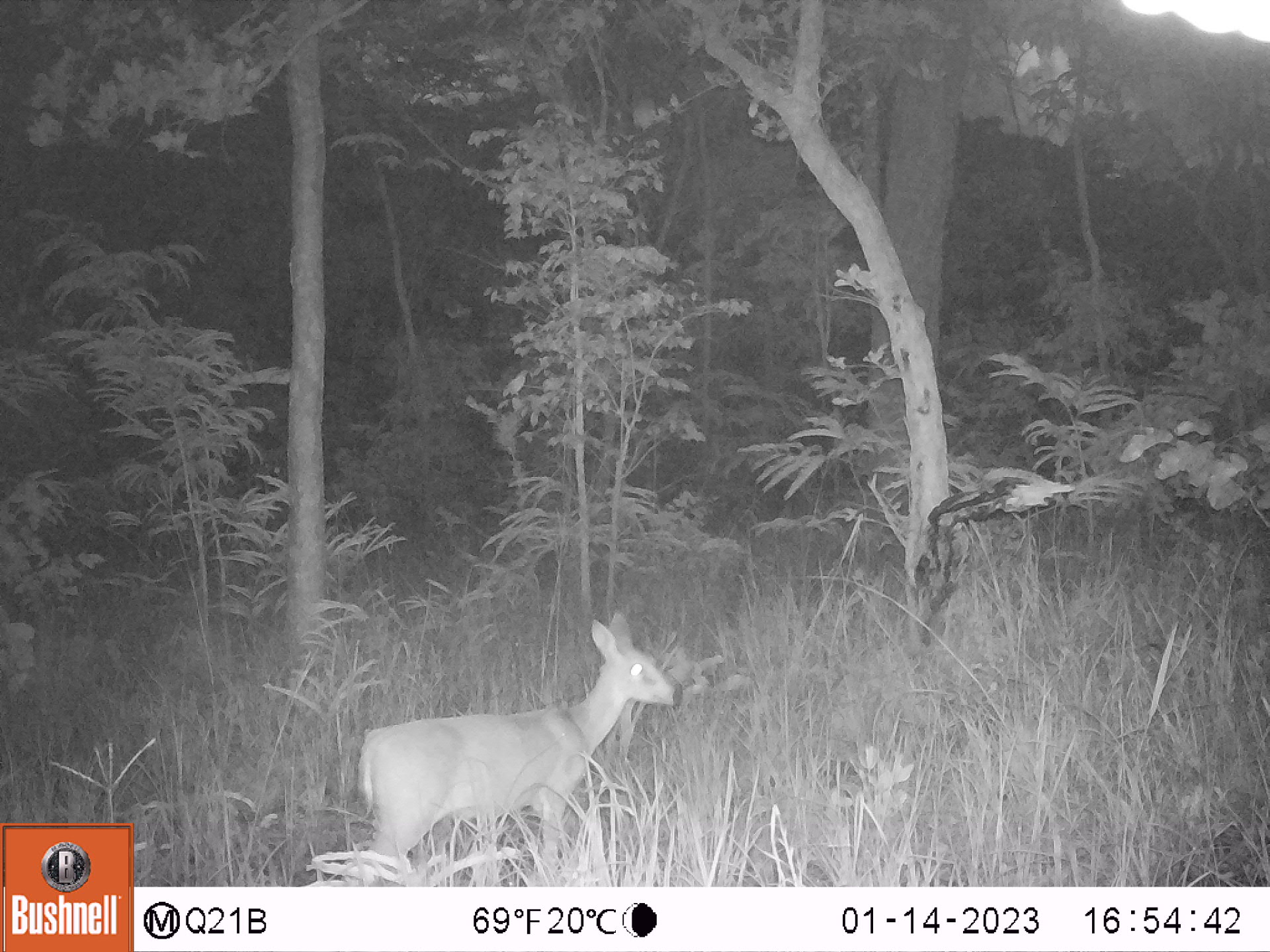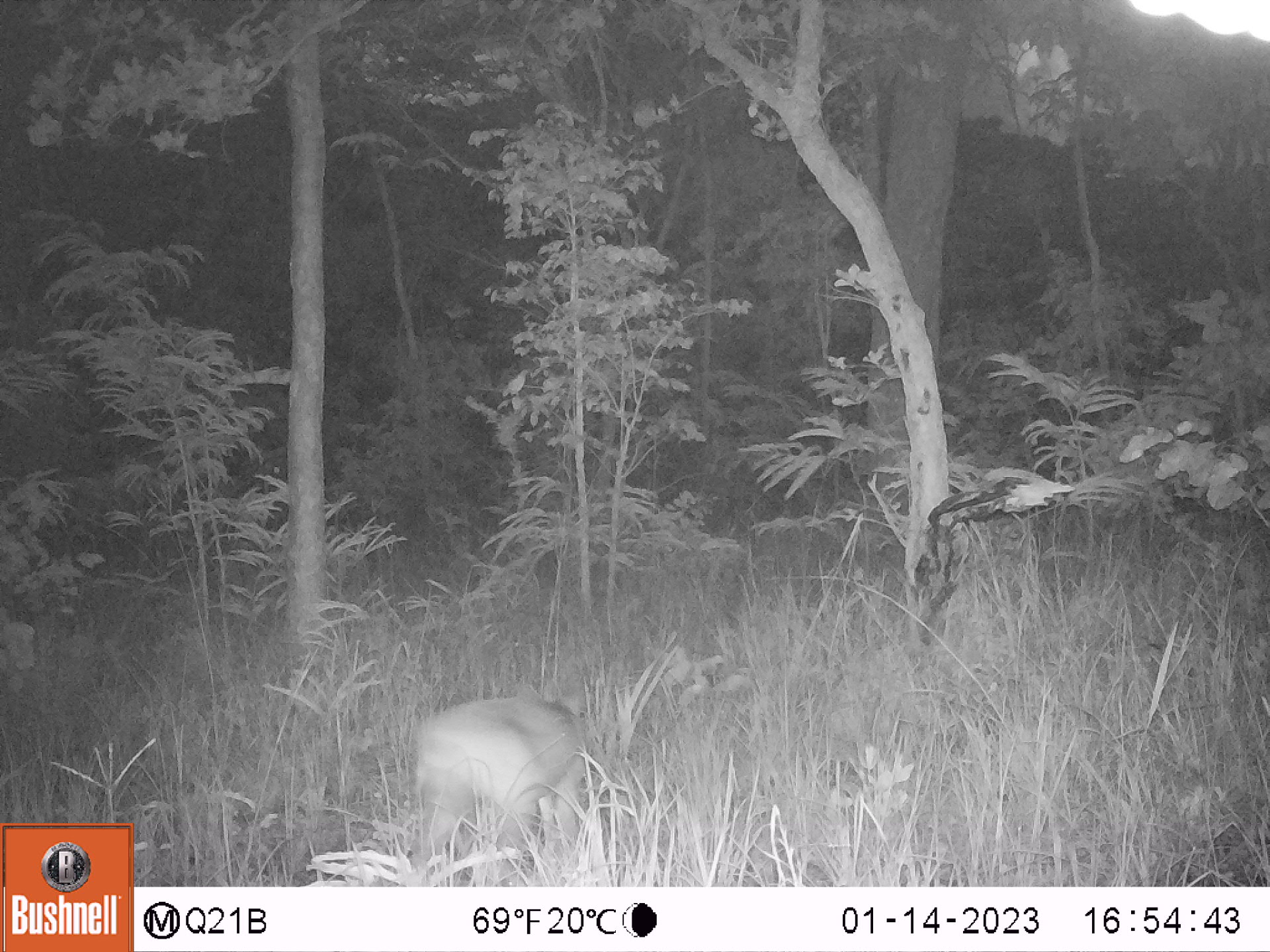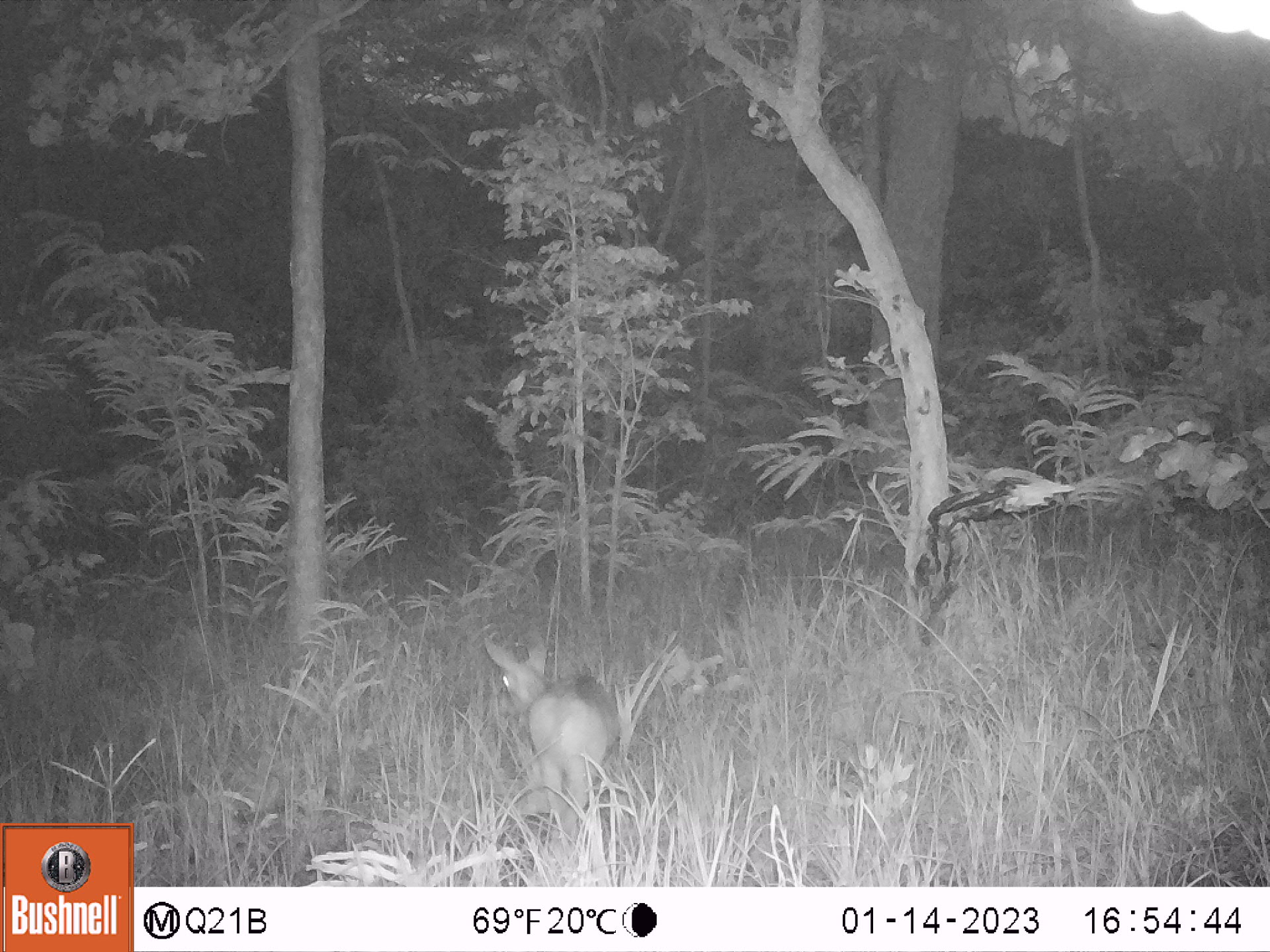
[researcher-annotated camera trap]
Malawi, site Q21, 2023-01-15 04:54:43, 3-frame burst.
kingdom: Animalia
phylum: Chordata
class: Mammalia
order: Artiodactyla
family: Bovidae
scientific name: Antilopinae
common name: small antelope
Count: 1.